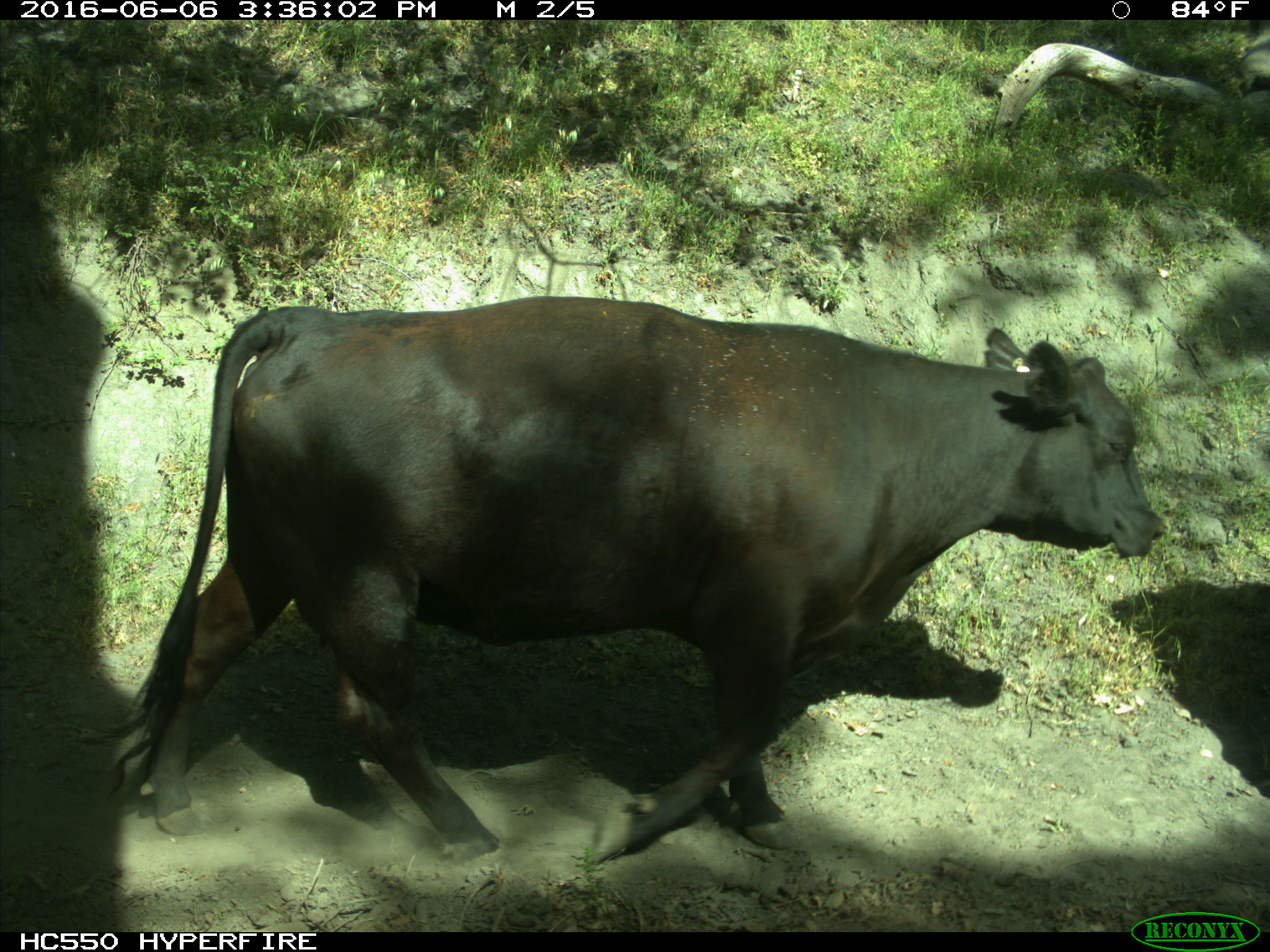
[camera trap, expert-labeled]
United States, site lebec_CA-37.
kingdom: Animalia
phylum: Chordata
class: Mammalia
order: Artiodactyla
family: Bovidae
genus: Bos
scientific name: Bos taurus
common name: domestic cow